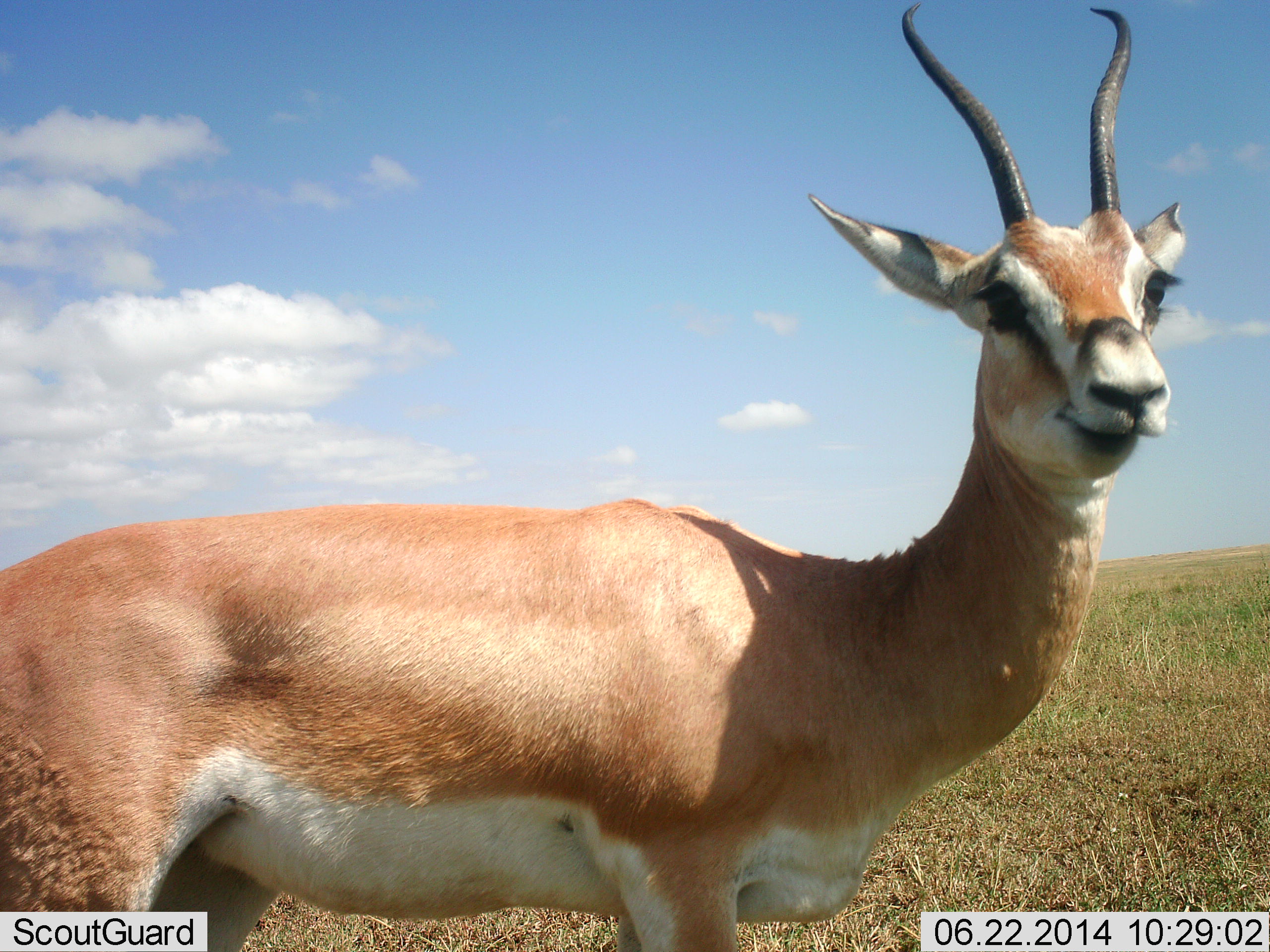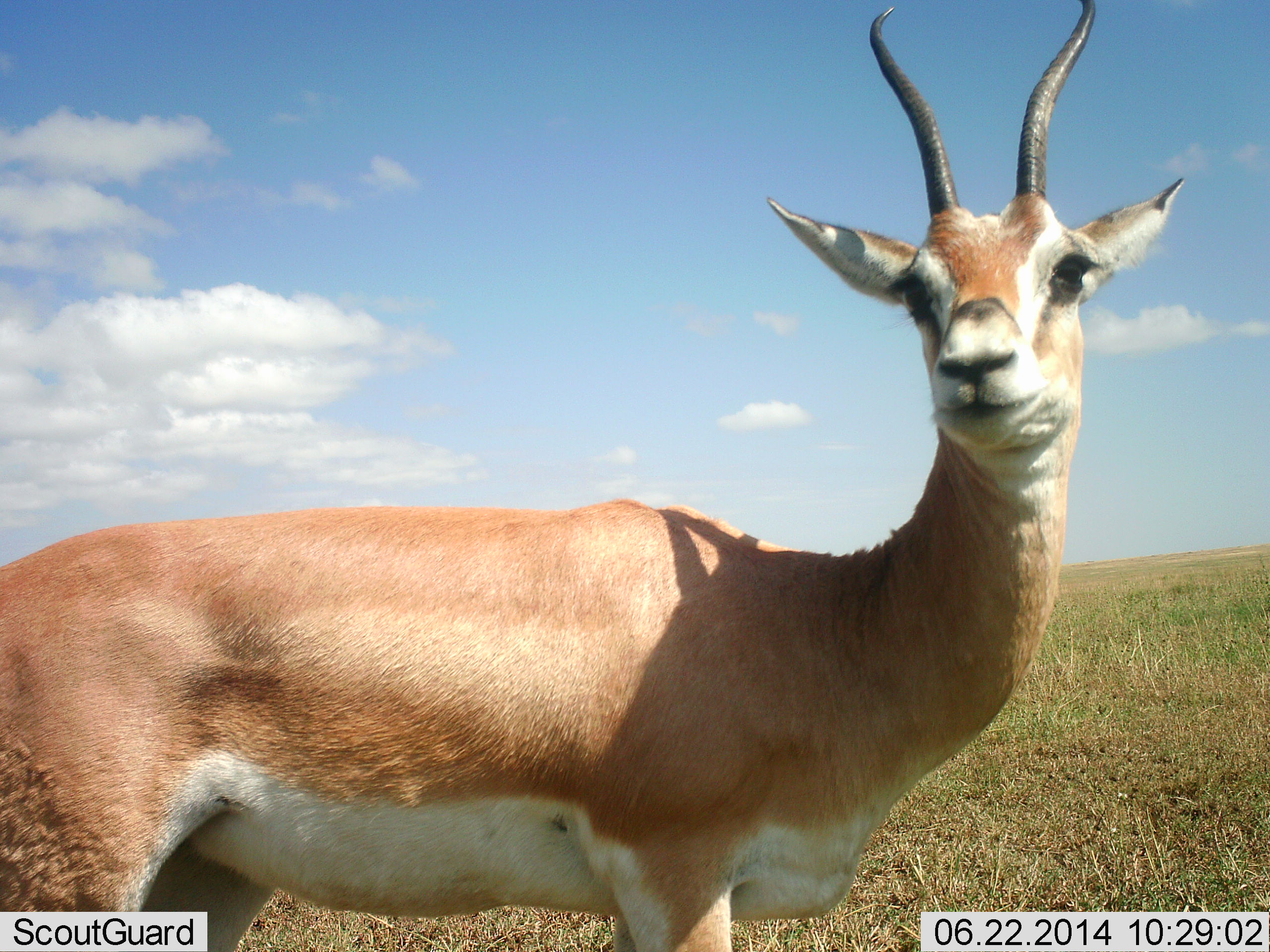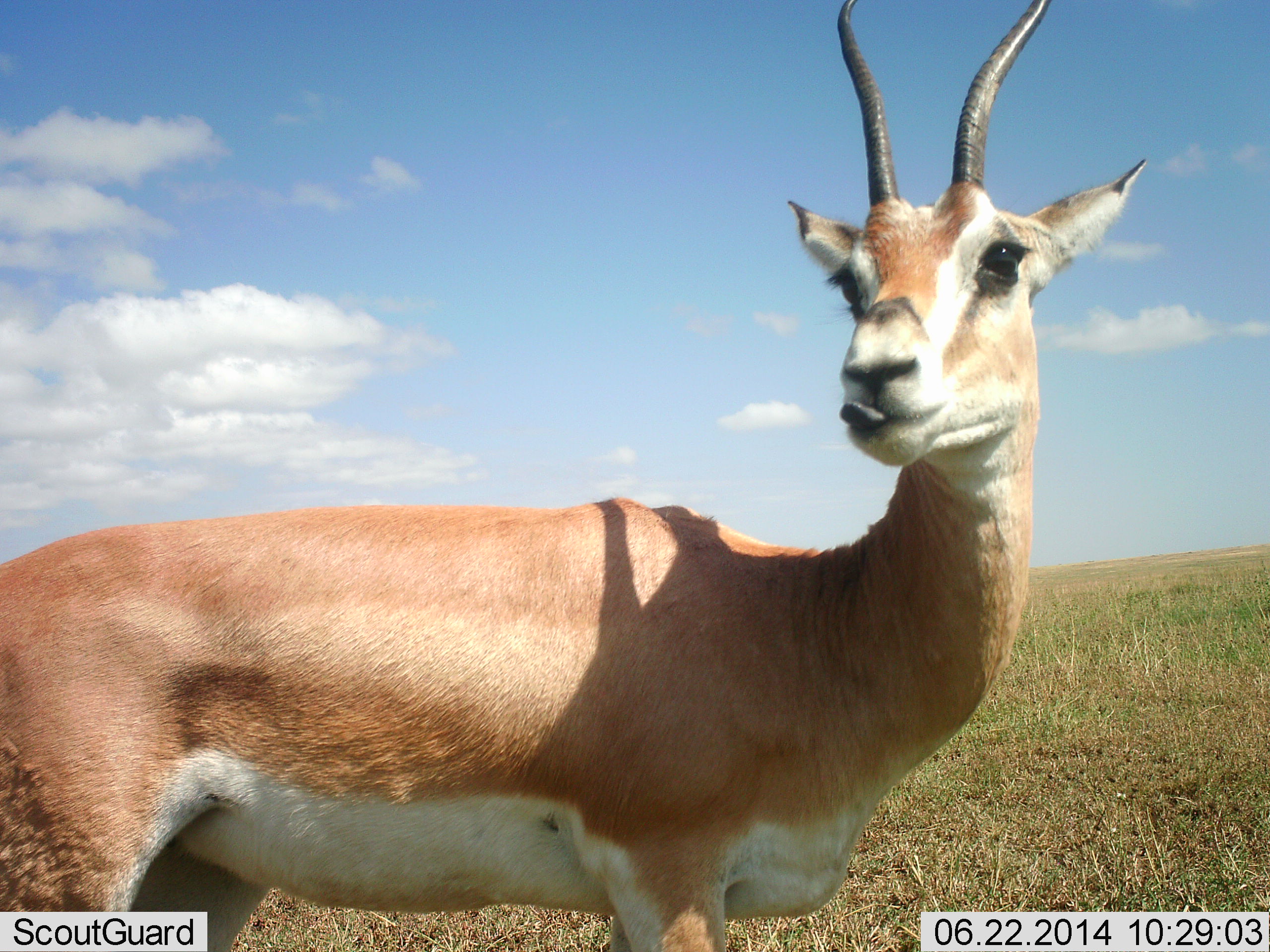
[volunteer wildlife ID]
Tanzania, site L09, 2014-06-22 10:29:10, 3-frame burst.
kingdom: Animalia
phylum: Chordata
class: Mammalia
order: Artiodactyla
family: Bovidae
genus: Nanger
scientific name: Nanger granti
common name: grant's gazelle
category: gazellegrants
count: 1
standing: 100%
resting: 0%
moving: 0%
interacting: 0%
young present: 0%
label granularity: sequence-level